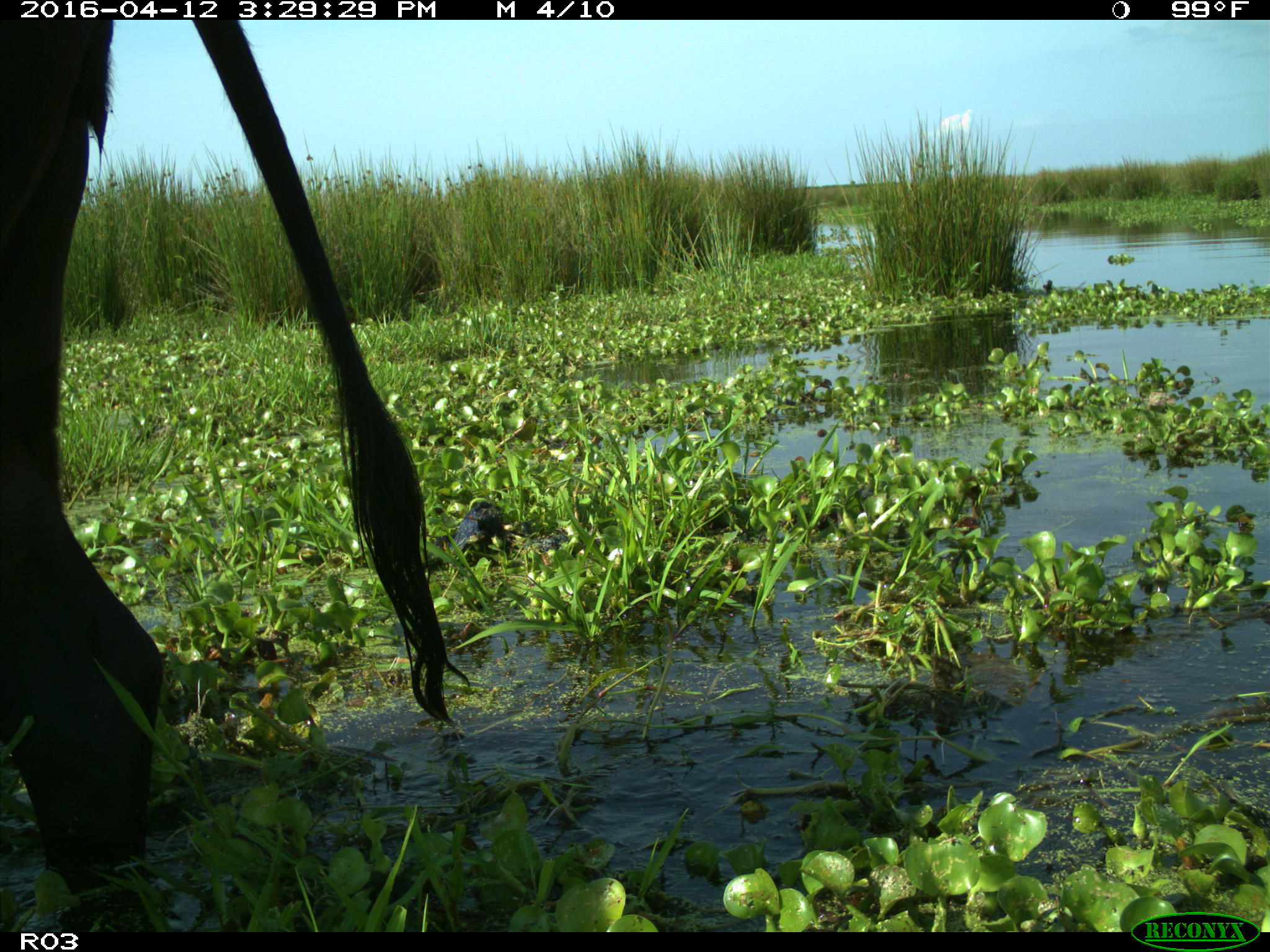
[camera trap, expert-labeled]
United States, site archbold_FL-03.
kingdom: Animalia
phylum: Chordata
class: Mammalia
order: Artiodactyla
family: Bovidae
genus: Bos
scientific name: Bos taurus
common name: domestic cow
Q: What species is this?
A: Bos taurus (domestic cow).